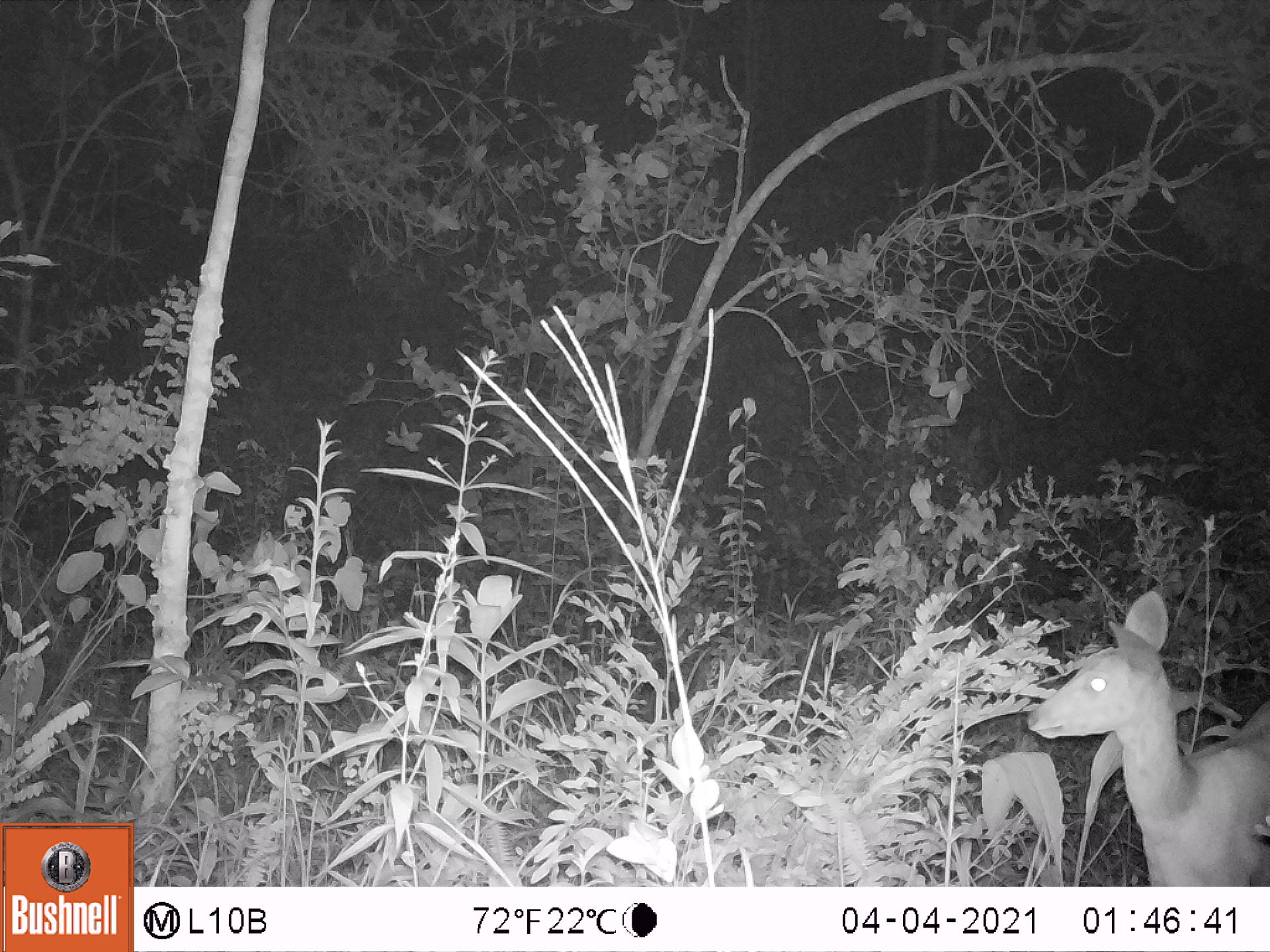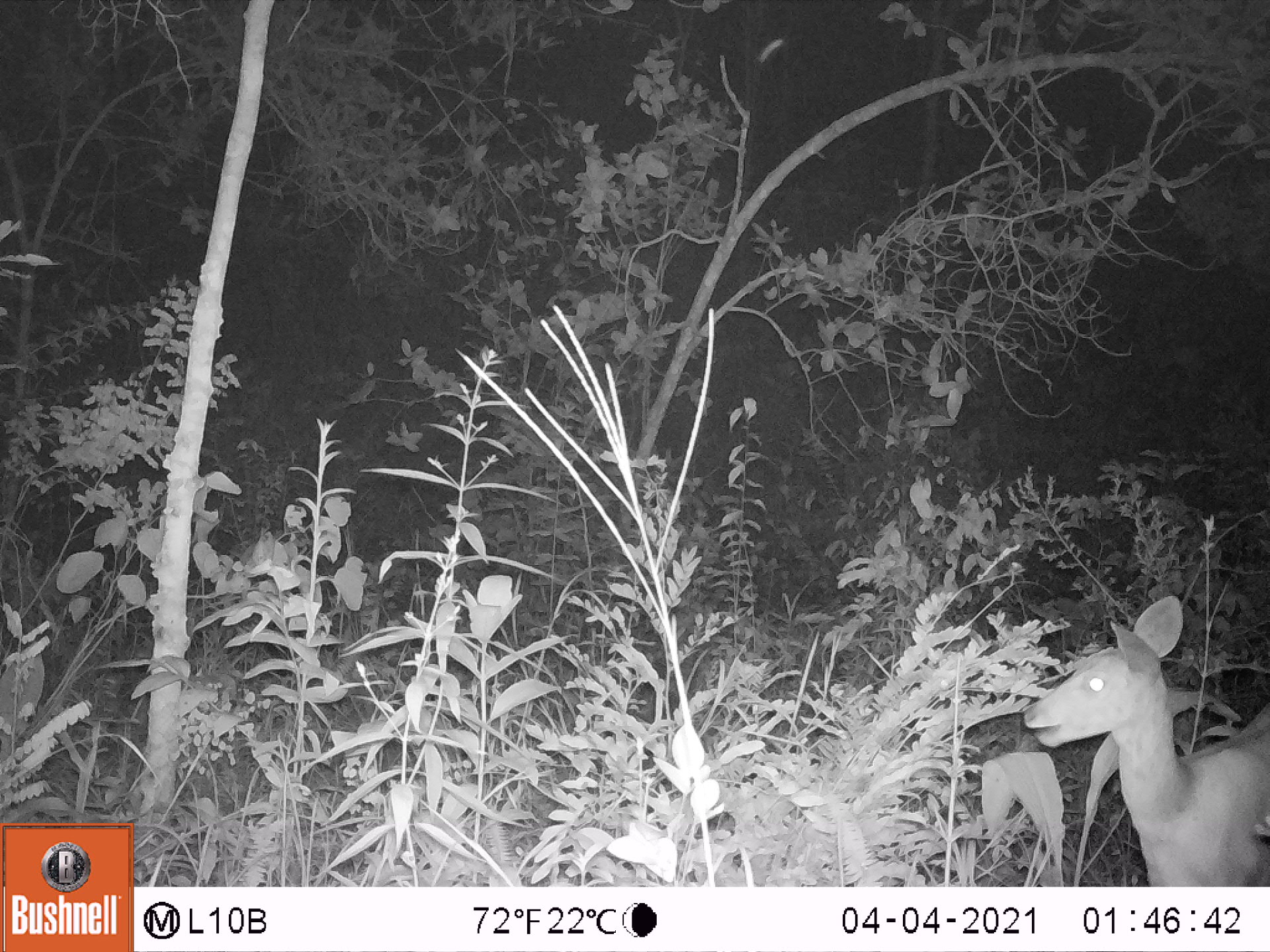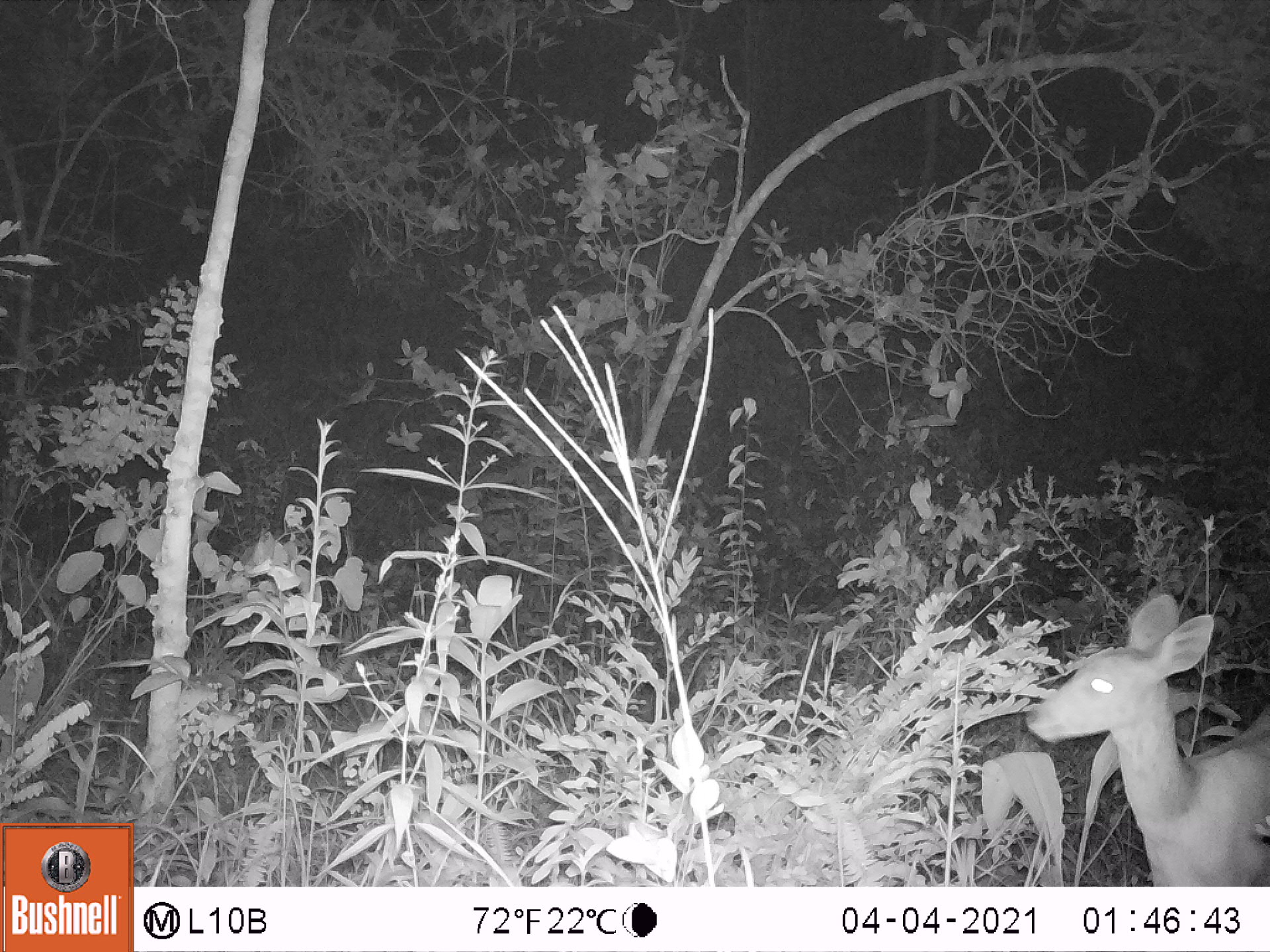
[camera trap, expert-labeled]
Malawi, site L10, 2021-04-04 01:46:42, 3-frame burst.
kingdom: Animalia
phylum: Chordata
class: Mammalia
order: Artiodactyla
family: Bovidae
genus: Tragelaphus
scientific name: Tragelaphus sylvaticus sylvaticus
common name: cape bushbuck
Cape bushbuck (Tragelaphus sylvaticus sylvaticus), count 1.